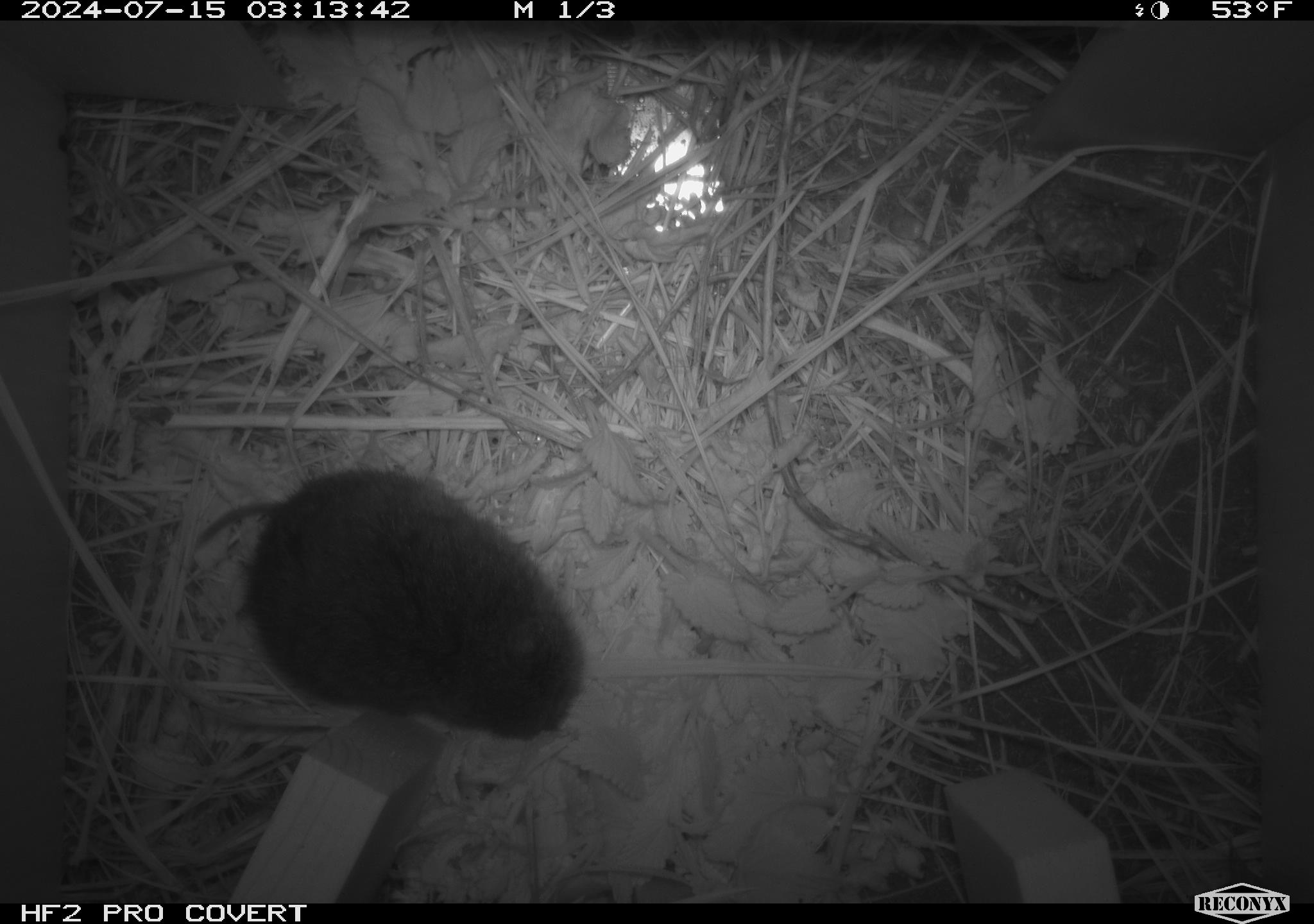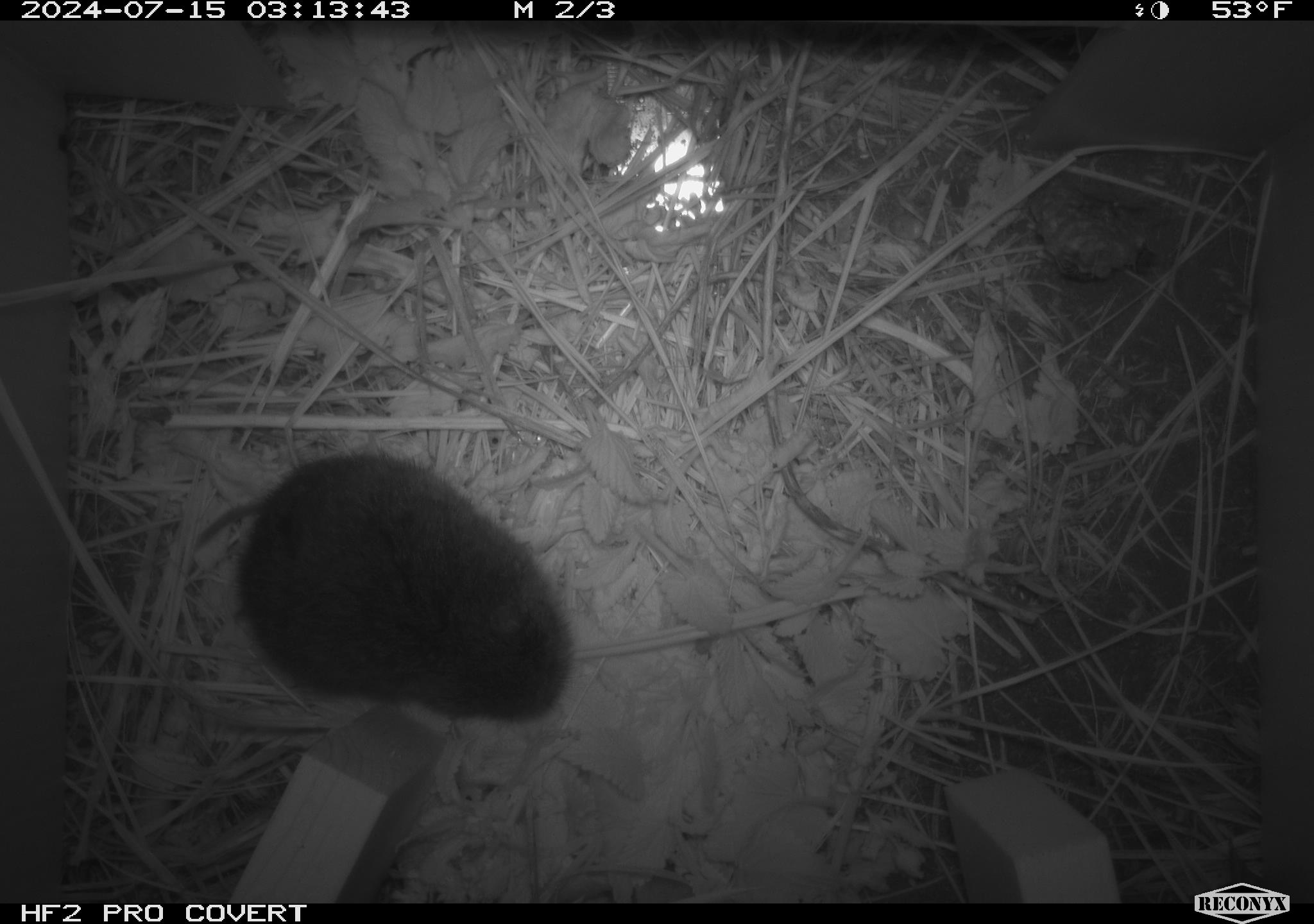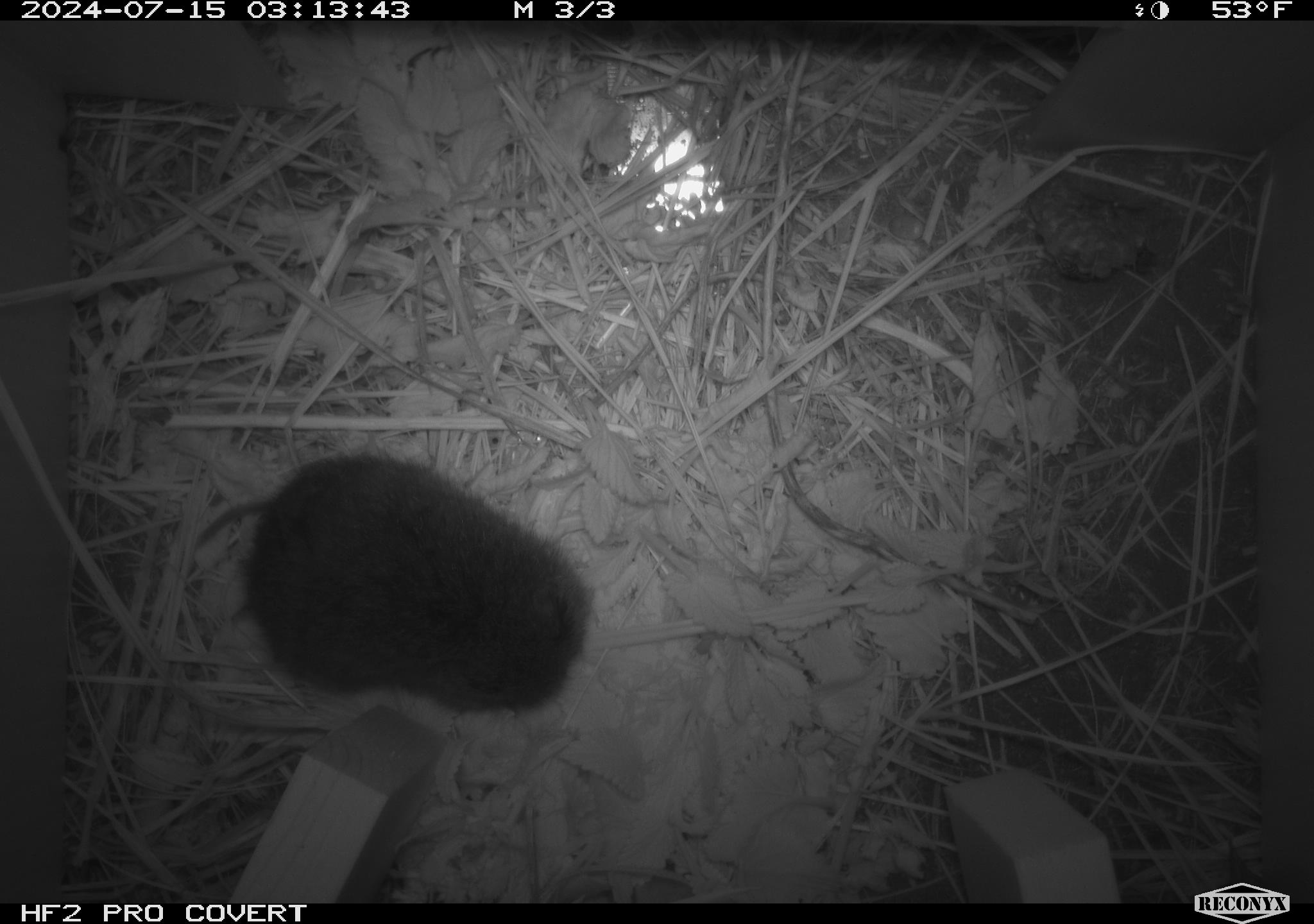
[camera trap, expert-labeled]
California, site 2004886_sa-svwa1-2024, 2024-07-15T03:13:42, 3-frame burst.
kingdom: Animalia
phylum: Arthropoda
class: Insecta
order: Hymenoptera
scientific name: Hymenoptera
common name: ants, bees, wasps, and sawflies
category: hymenoptera order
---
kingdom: Animalia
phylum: Chordata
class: Mammalia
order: Rodentia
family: Cricetidae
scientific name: Arvicolinae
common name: voles, lemmings, and muskrats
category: arvicolinae subfamily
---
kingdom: Animalia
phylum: Arthropoda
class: Malacostraca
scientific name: Malacostraca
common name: amphipods, crabs, isopods, krill, lobsters and shrimps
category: malacostracan